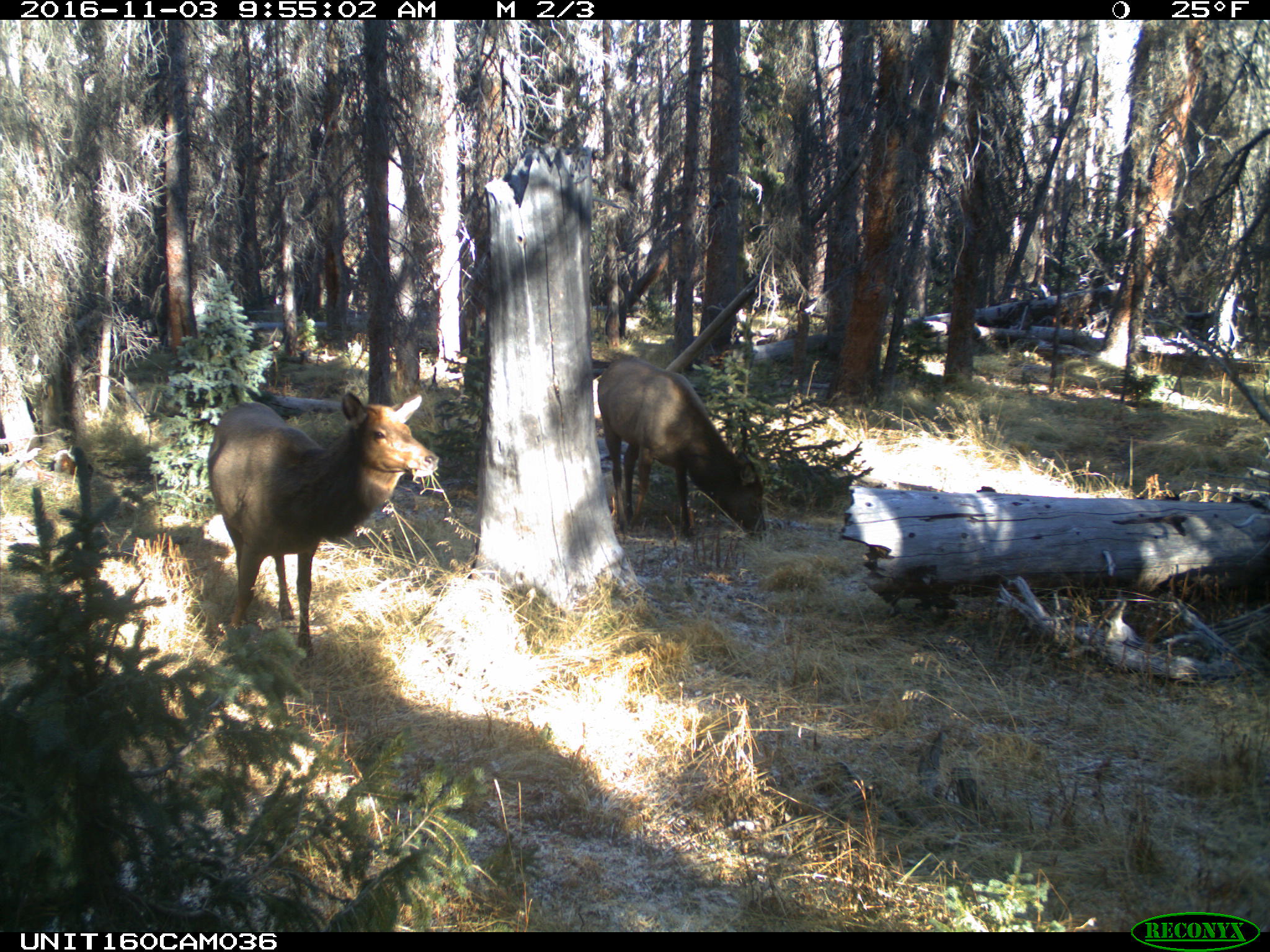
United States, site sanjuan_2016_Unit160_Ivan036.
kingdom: Animalia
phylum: Chordata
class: Mammalia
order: Artiodactyla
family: Cervidae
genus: Cervus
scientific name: Cervus elaphus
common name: red deer